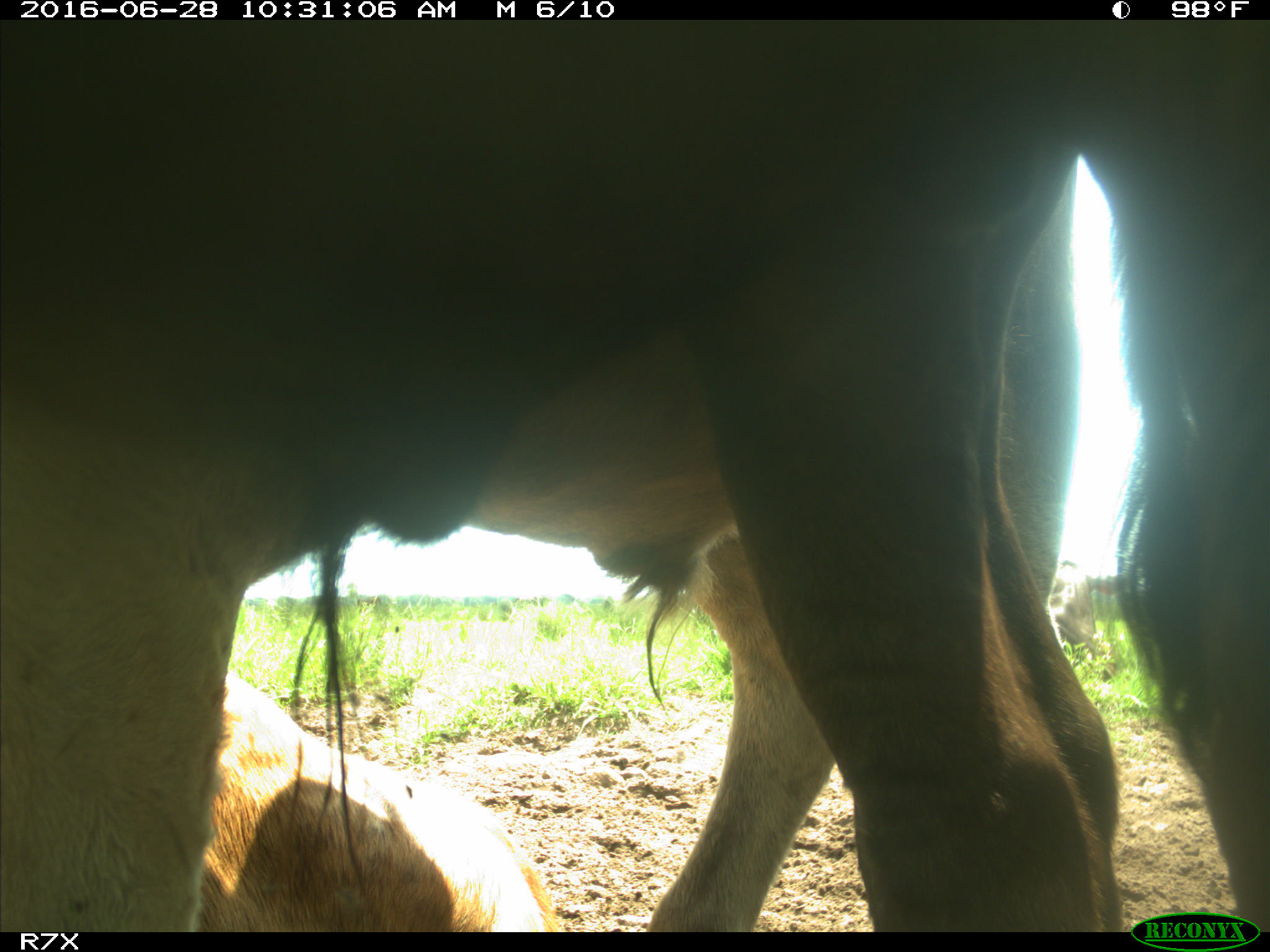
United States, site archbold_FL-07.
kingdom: Animalia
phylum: Chordata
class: Mammalia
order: Artiodactyla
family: Bovidae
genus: Bos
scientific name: Bos taurus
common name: domestic cow